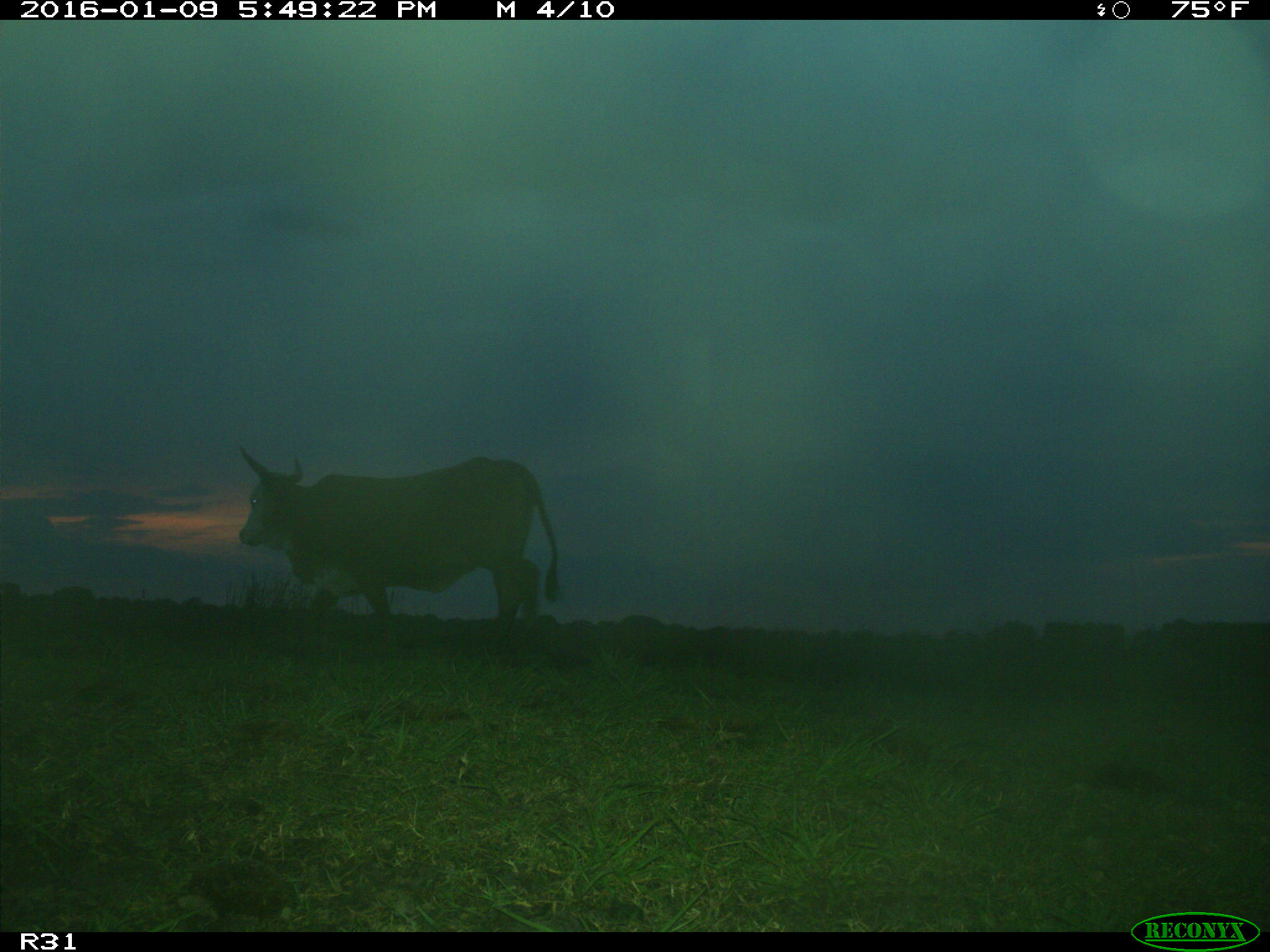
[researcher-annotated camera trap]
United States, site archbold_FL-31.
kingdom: Animalia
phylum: Chordata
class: Mammalia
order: Artiodactyla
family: Bovidae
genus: Bos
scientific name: Bos taurus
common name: domestic cow